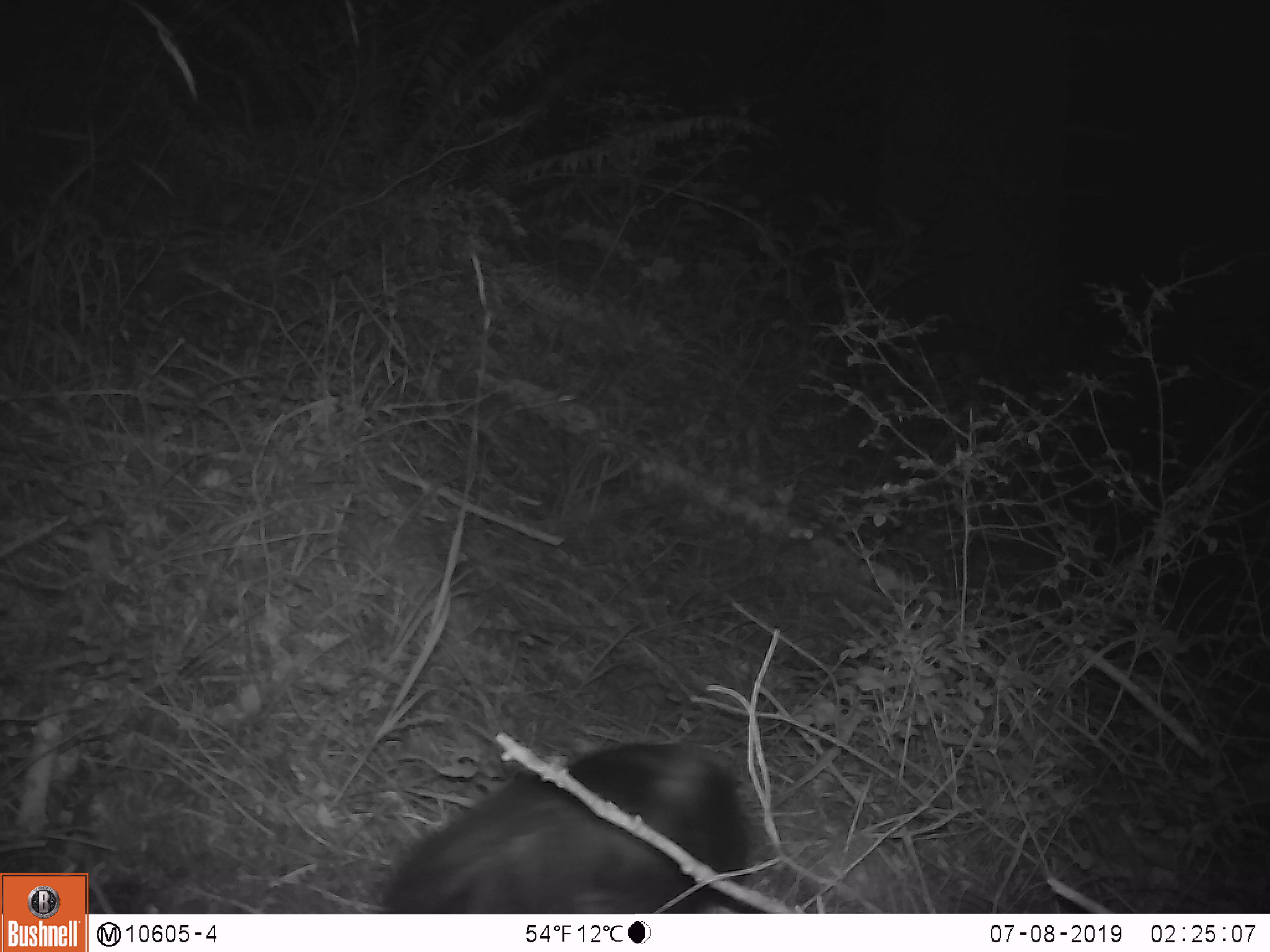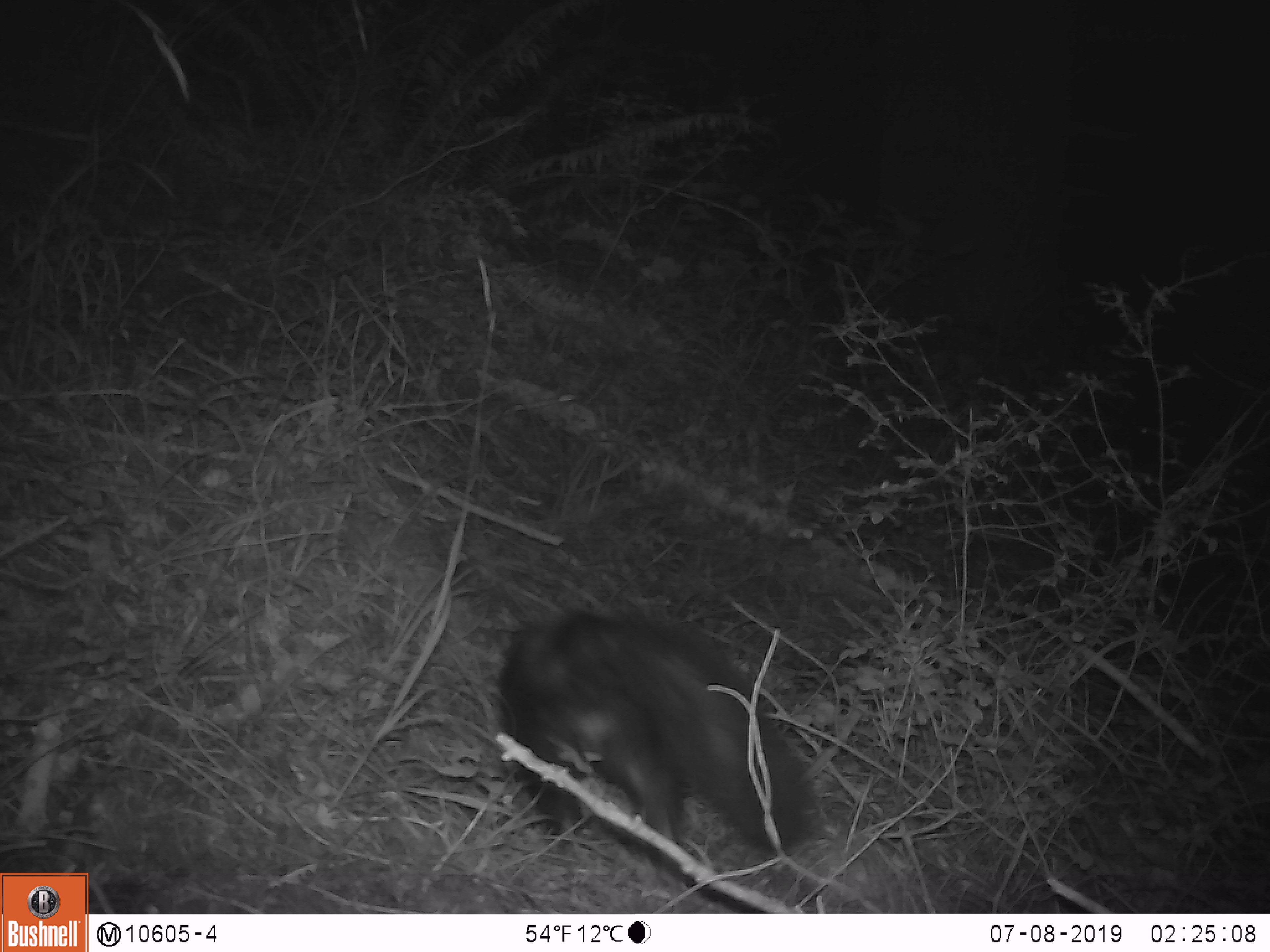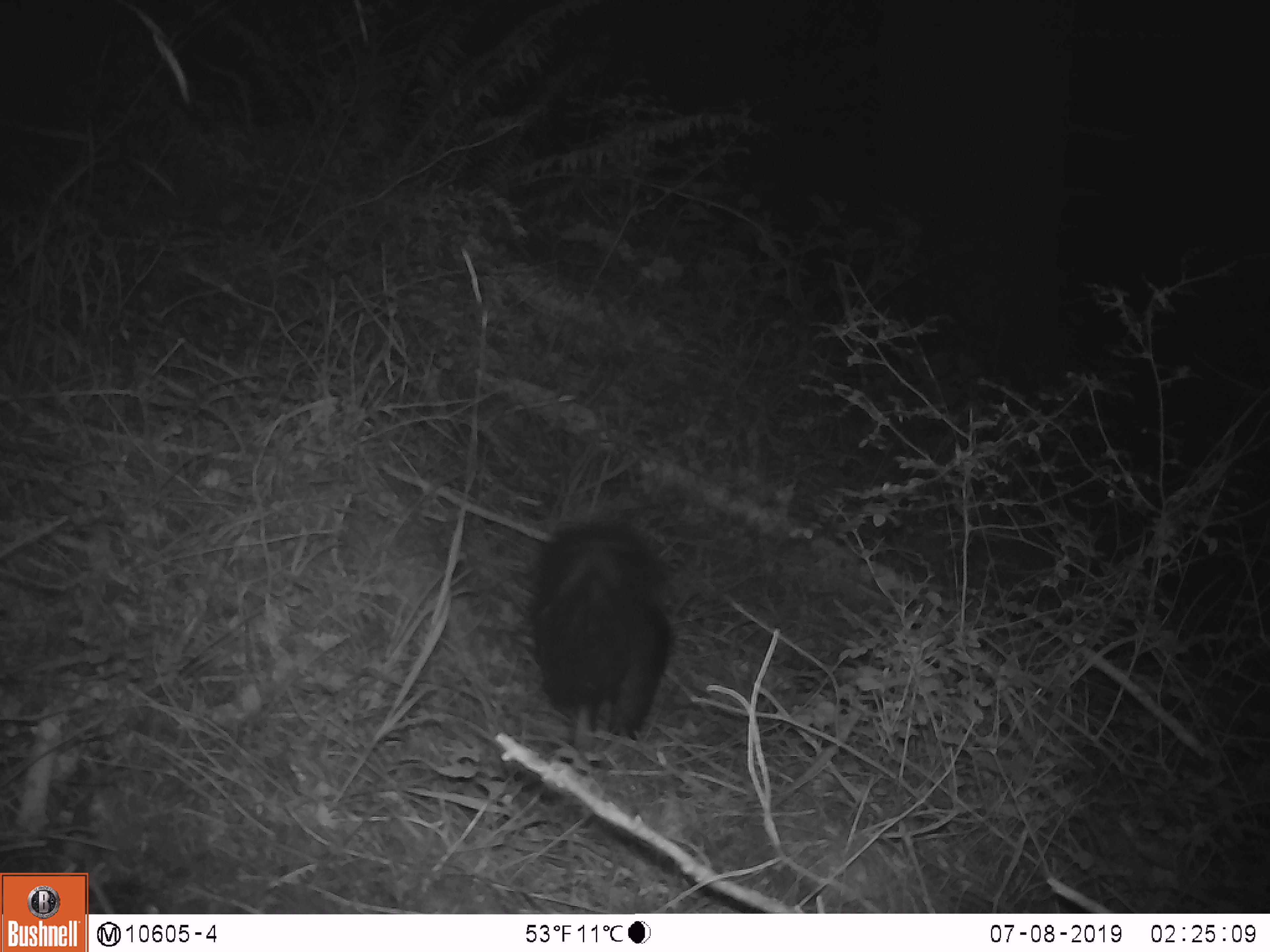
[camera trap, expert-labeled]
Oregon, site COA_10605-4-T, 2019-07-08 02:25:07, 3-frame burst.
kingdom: Animalia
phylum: Chordata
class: Mammalia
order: Rodentia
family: Aplodontiidae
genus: Aplodontia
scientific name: Aplodontia rufa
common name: mountain beaver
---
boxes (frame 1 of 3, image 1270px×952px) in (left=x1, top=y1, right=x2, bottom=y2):
mountain beaver: (left=382, top=740, right=758, bottom=910)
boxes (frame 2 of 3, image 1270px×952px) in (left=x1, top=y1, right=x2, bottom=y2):
mountain beaver: (left=501, top=607, right=810, bottom=857)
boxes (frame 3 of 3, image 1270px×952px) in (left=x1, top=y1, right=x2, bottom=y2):
mountain beaver: (left=532, top=517, right=675, bottom=726)